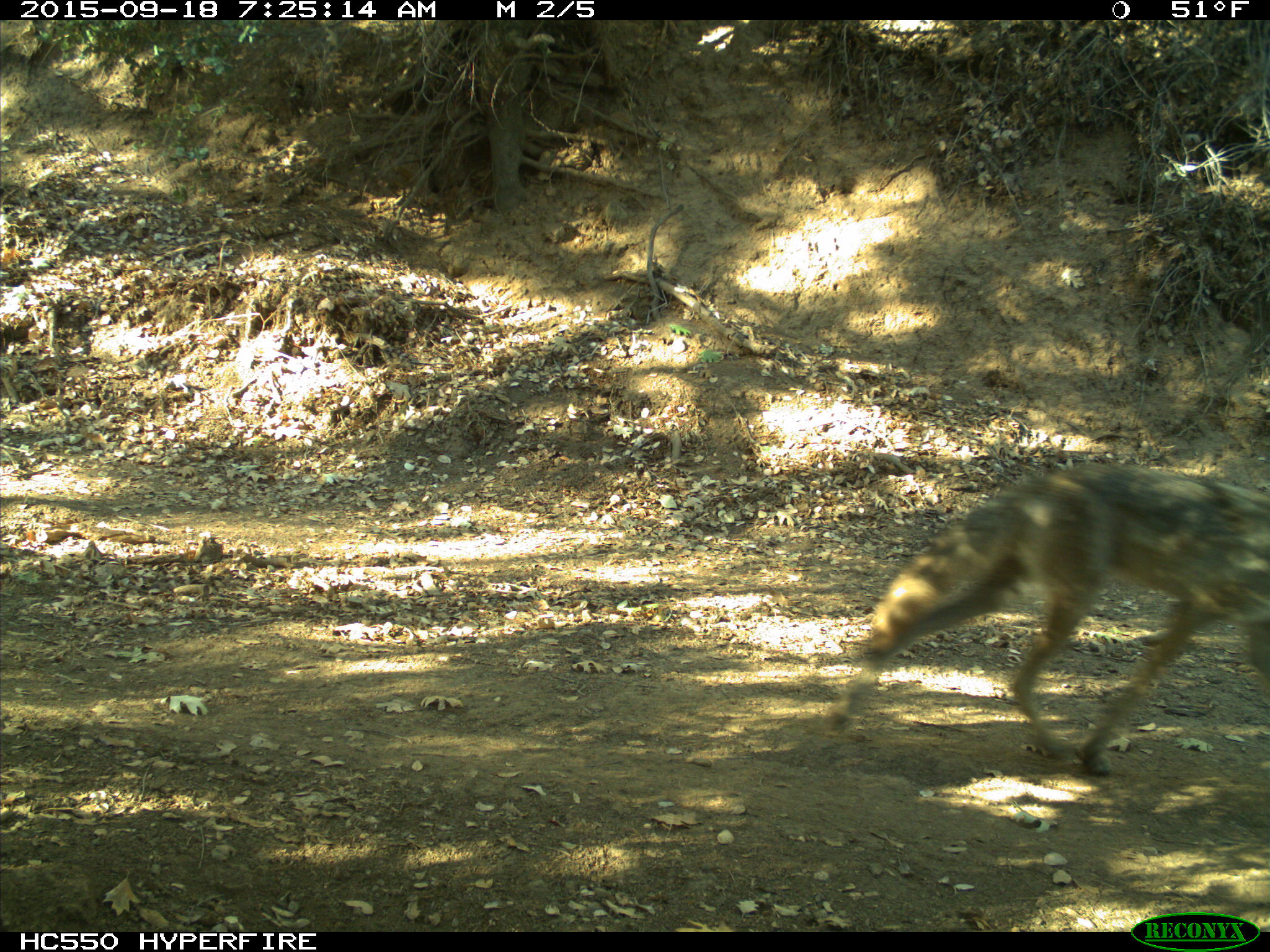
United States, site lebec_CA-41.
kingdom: Animalia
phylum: Chordata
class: Mammalia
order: Carnivora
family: Canidae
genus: Canis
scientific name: Canis latrans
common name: coyote